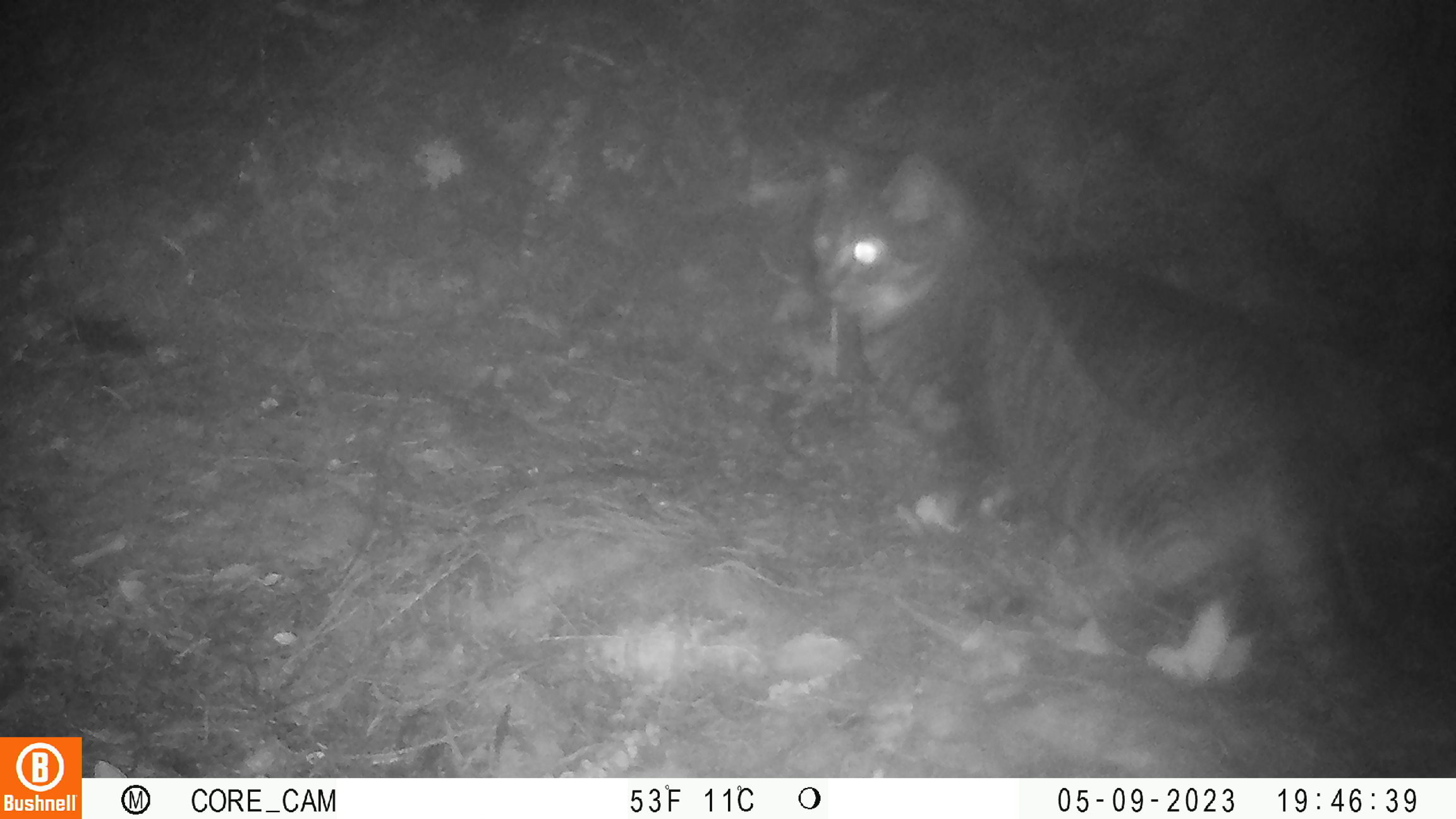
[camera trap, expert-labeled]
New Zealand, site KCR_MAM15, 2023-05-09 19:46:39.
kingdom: Animalia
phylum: Chordata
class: Mammalia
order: Carnivora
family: Felidae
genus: Felis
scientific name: Felis catus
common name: domestic cat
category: cat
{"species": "cat (domestic cat) (Felis catus)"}